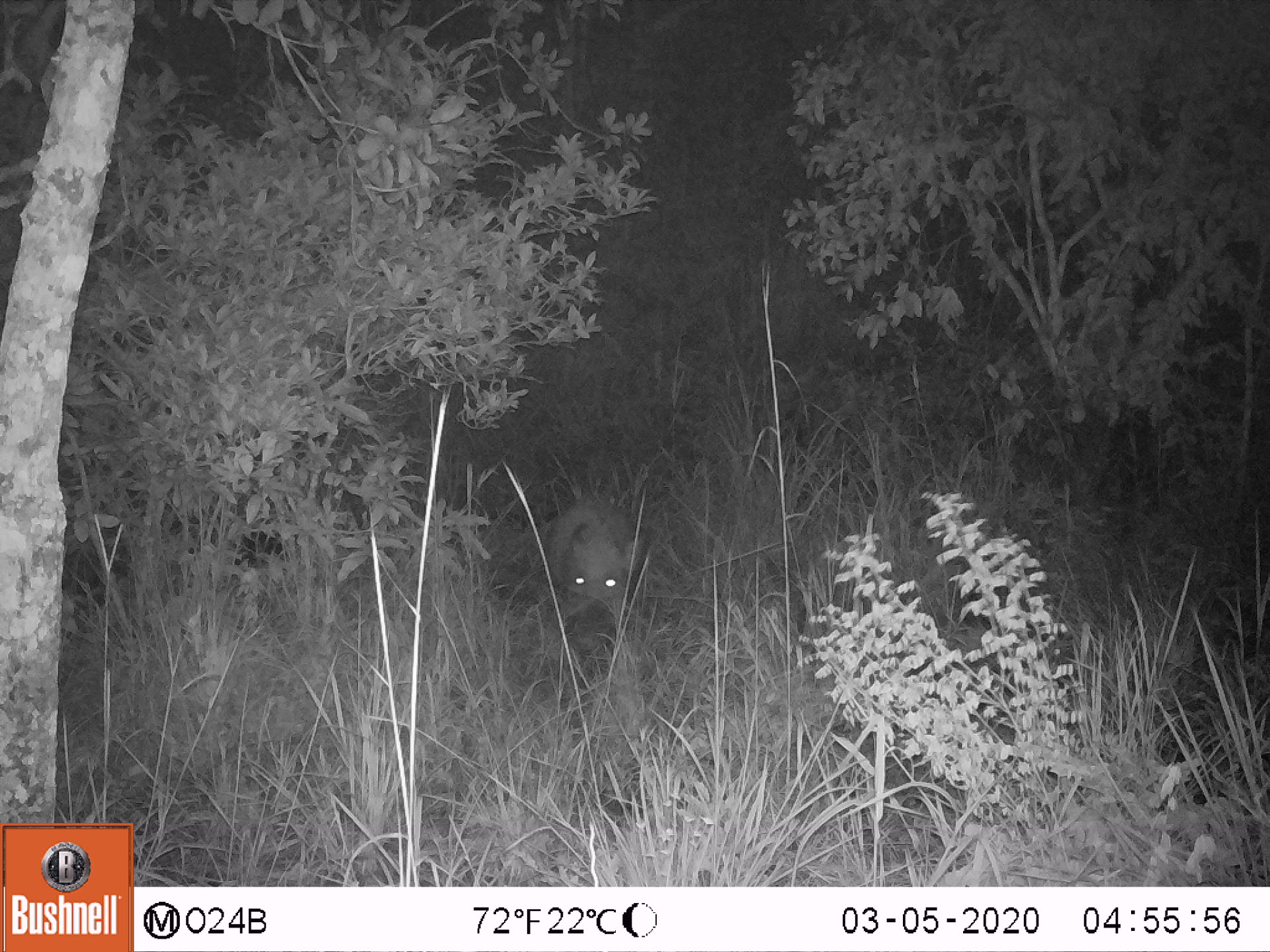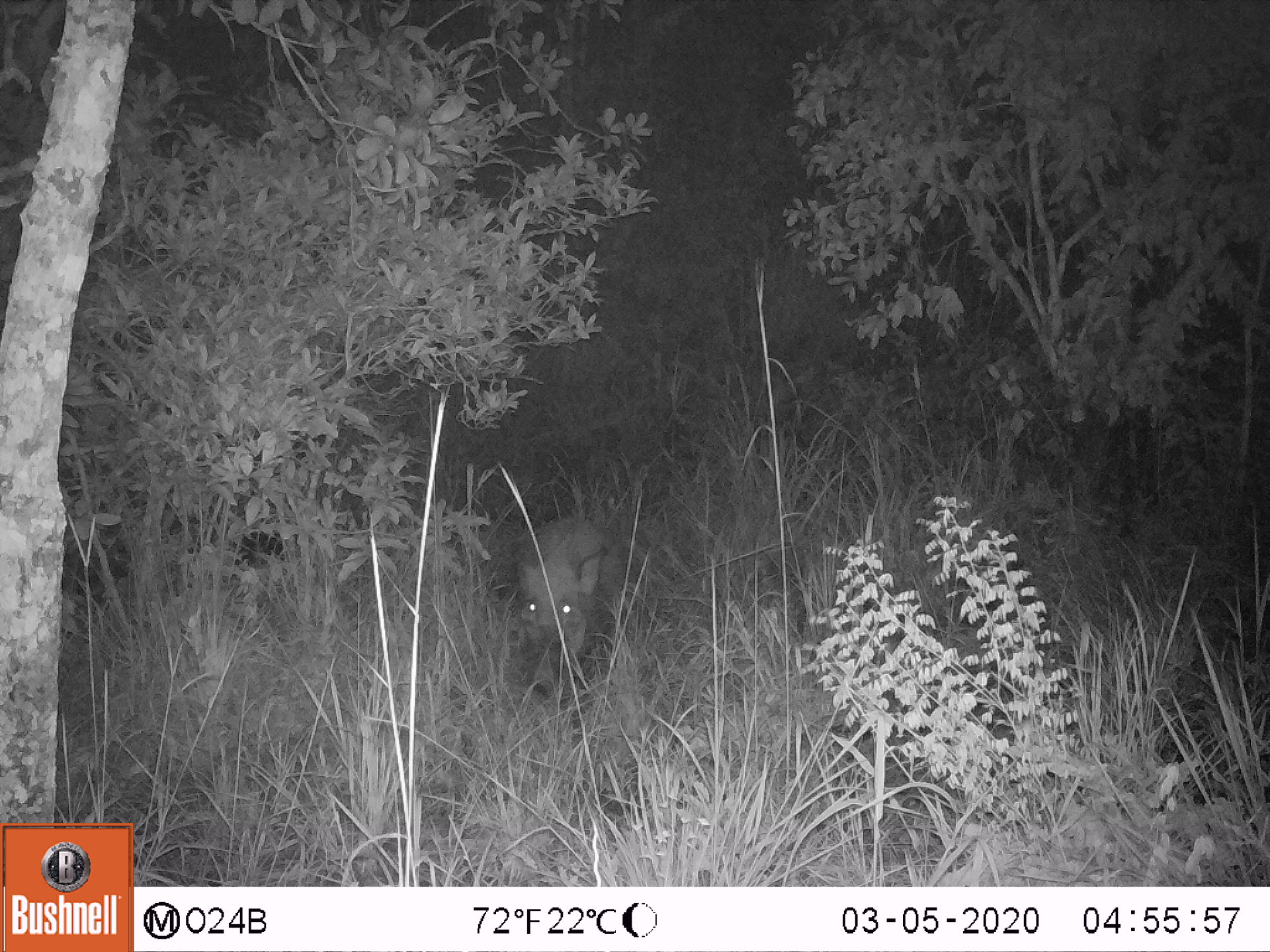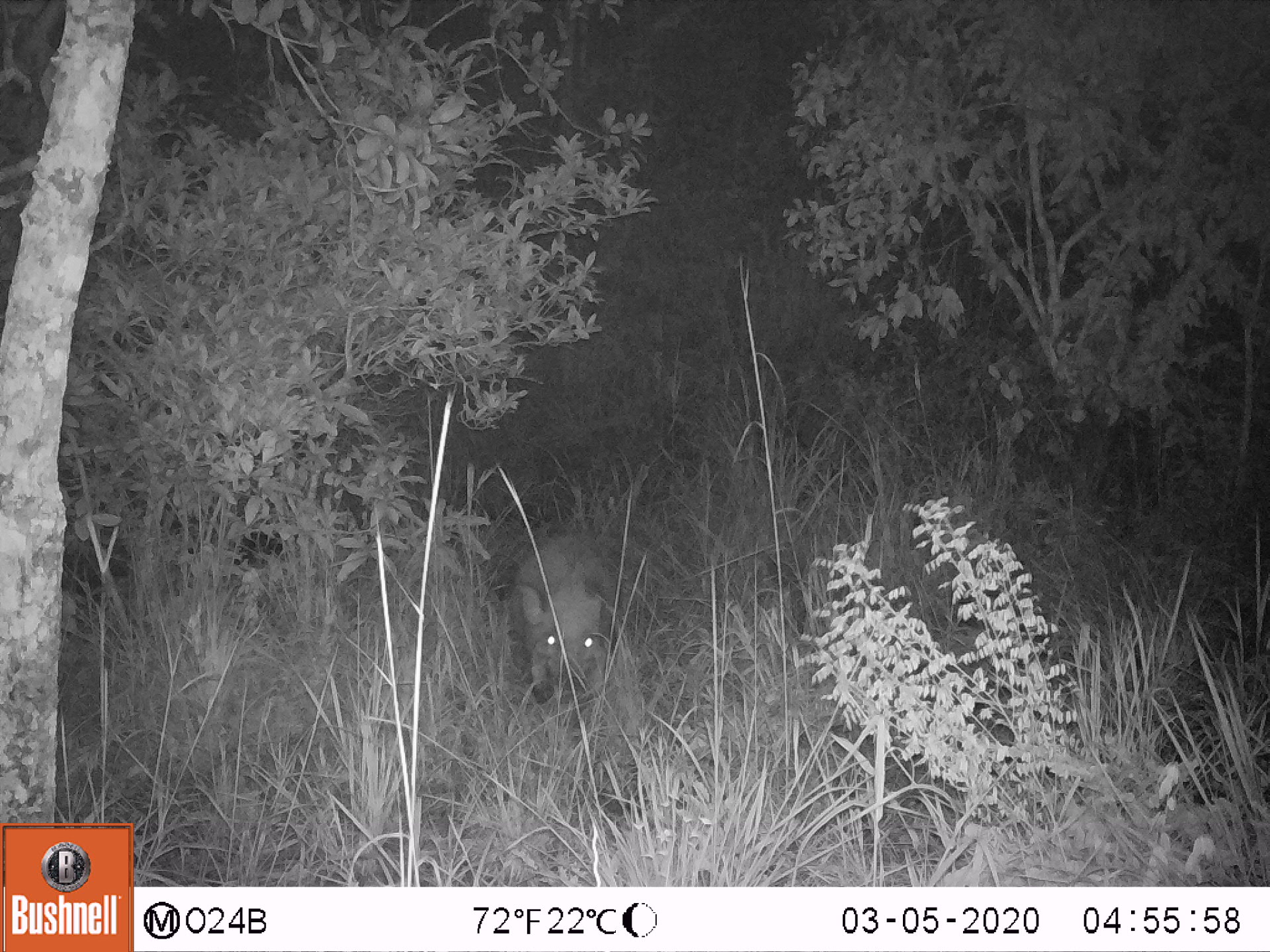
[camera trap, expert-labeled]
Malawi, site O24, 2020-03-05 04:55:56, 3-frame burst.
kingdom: Animalia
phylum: Chordata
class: Mammalia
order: Artiodactyla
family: Suidae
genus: Potamochoerus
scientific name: Potamochoerus larvatus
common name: bushpig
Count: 1.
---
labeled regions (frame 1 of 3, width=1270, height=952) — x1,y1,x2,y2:
bushpig: 535,488,649,646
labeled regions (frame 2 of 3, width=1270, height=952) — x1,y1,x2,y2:
bushpig: 495,499,620,677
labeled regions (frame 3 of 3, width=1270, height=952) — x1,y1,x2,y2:
bushpig: 497,515,634,699